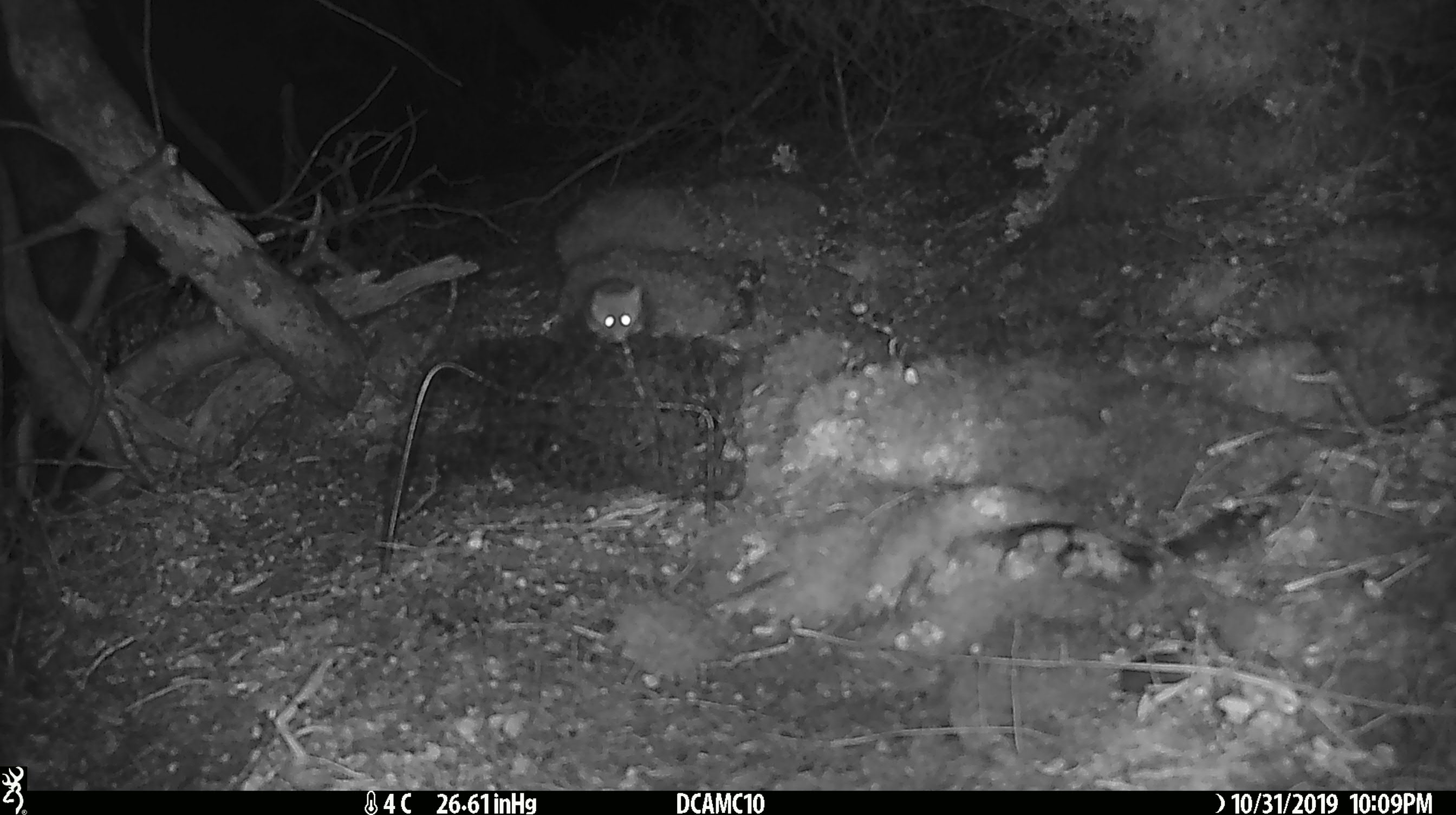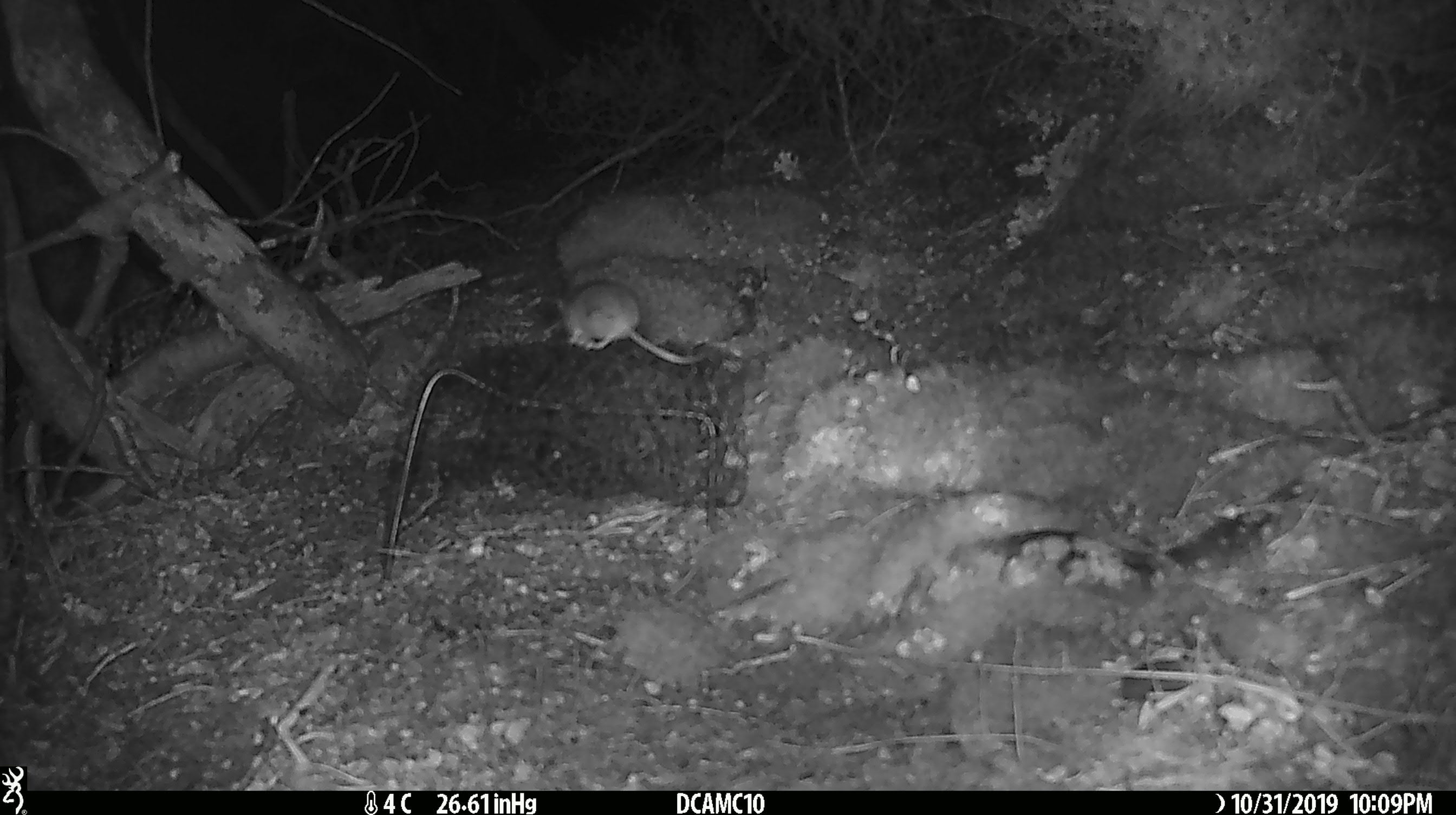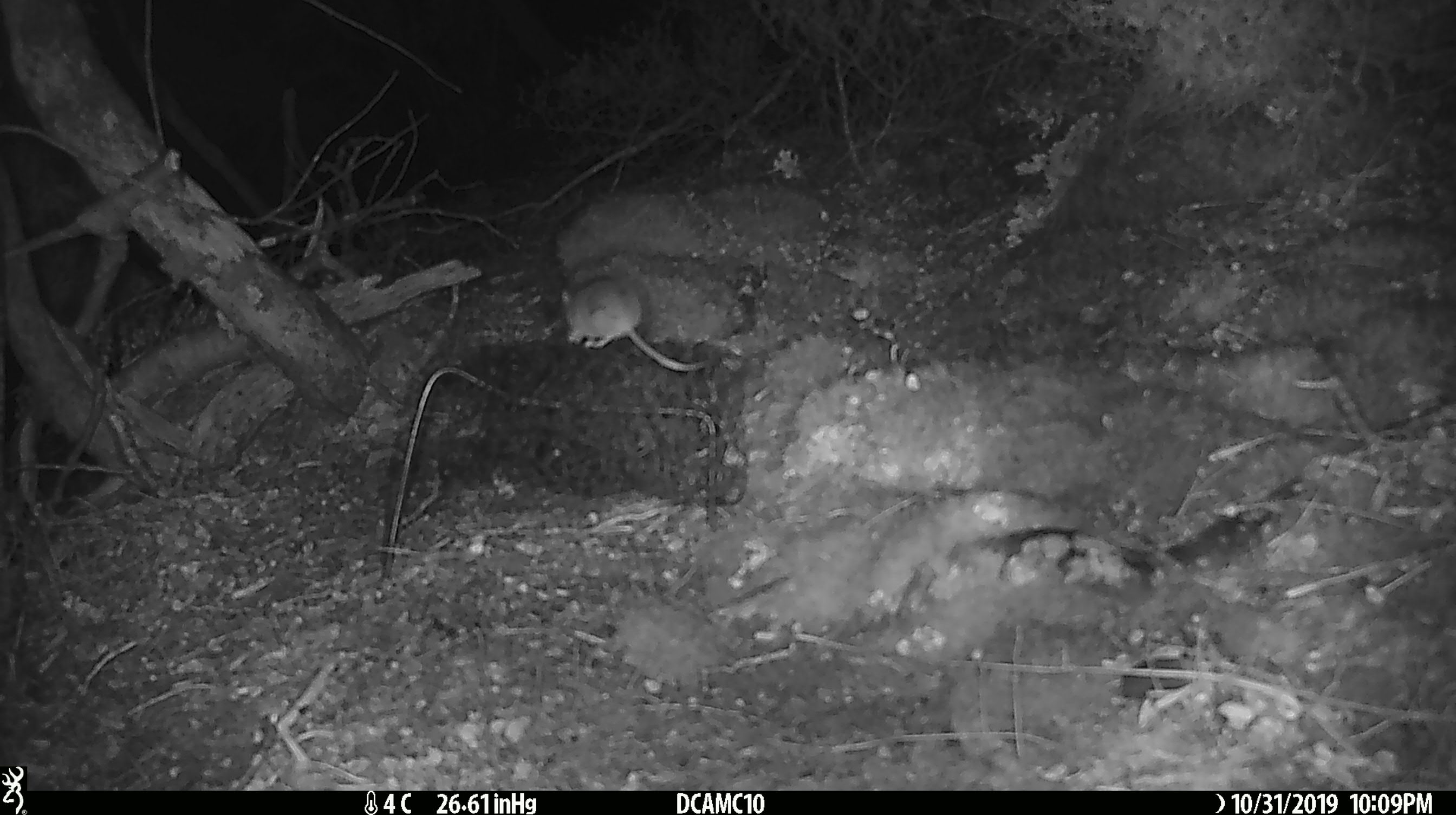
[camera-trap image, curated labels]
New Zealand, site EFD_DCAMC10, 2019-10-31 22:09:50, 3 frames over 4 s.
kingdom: Animalia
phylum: Chordata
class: Mammalia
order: Rodentia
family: Muridae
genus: Mus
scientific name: Mus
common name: mouse